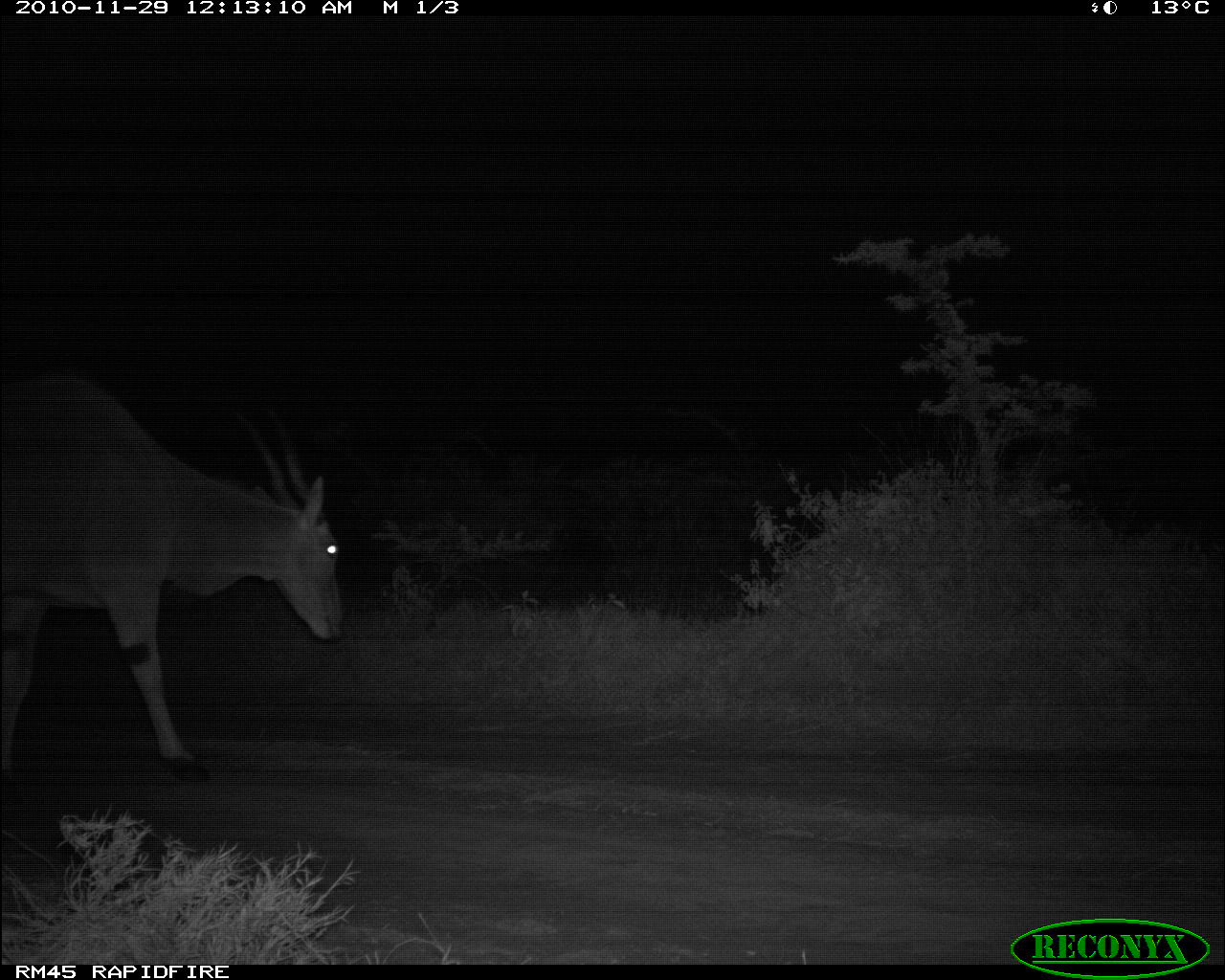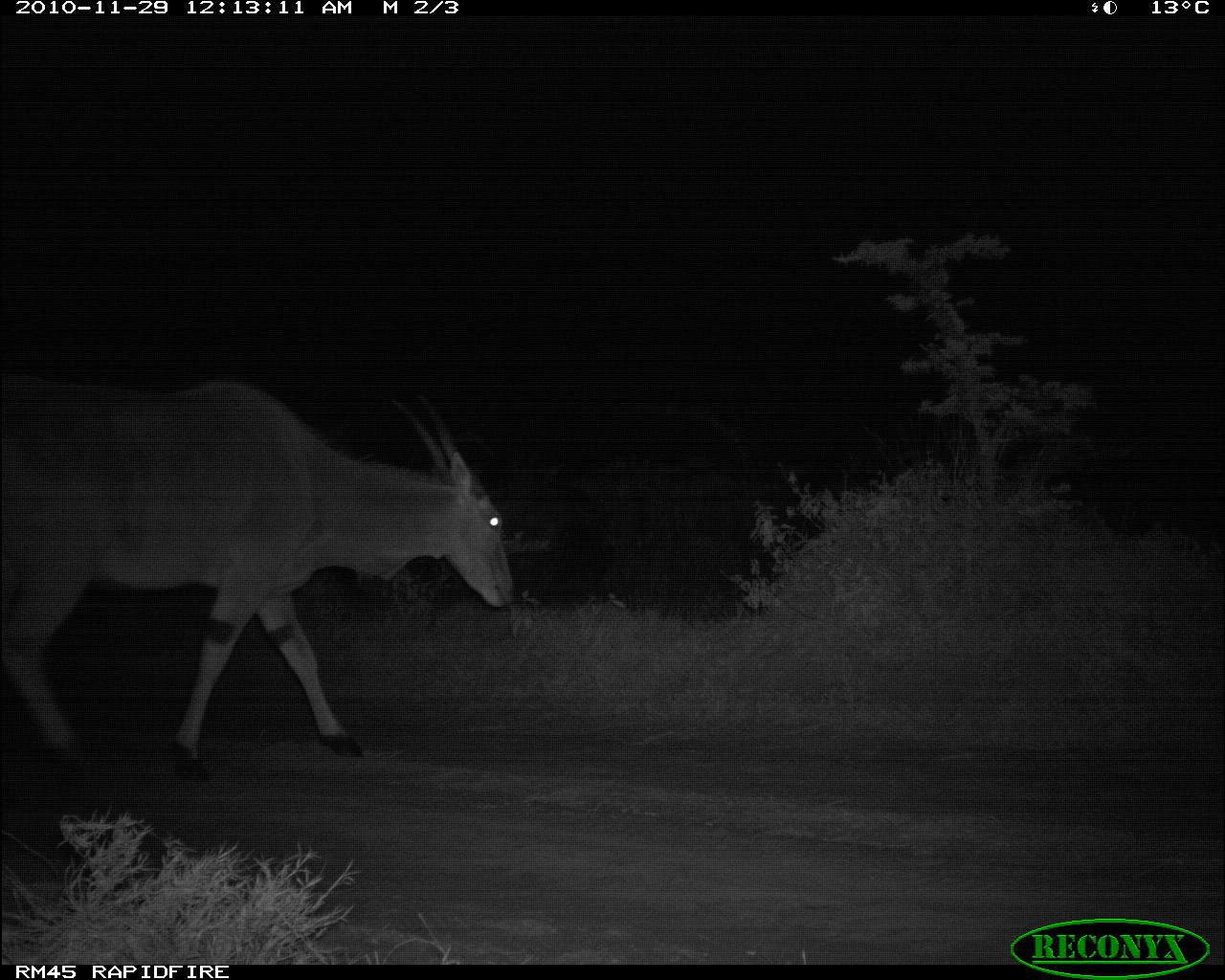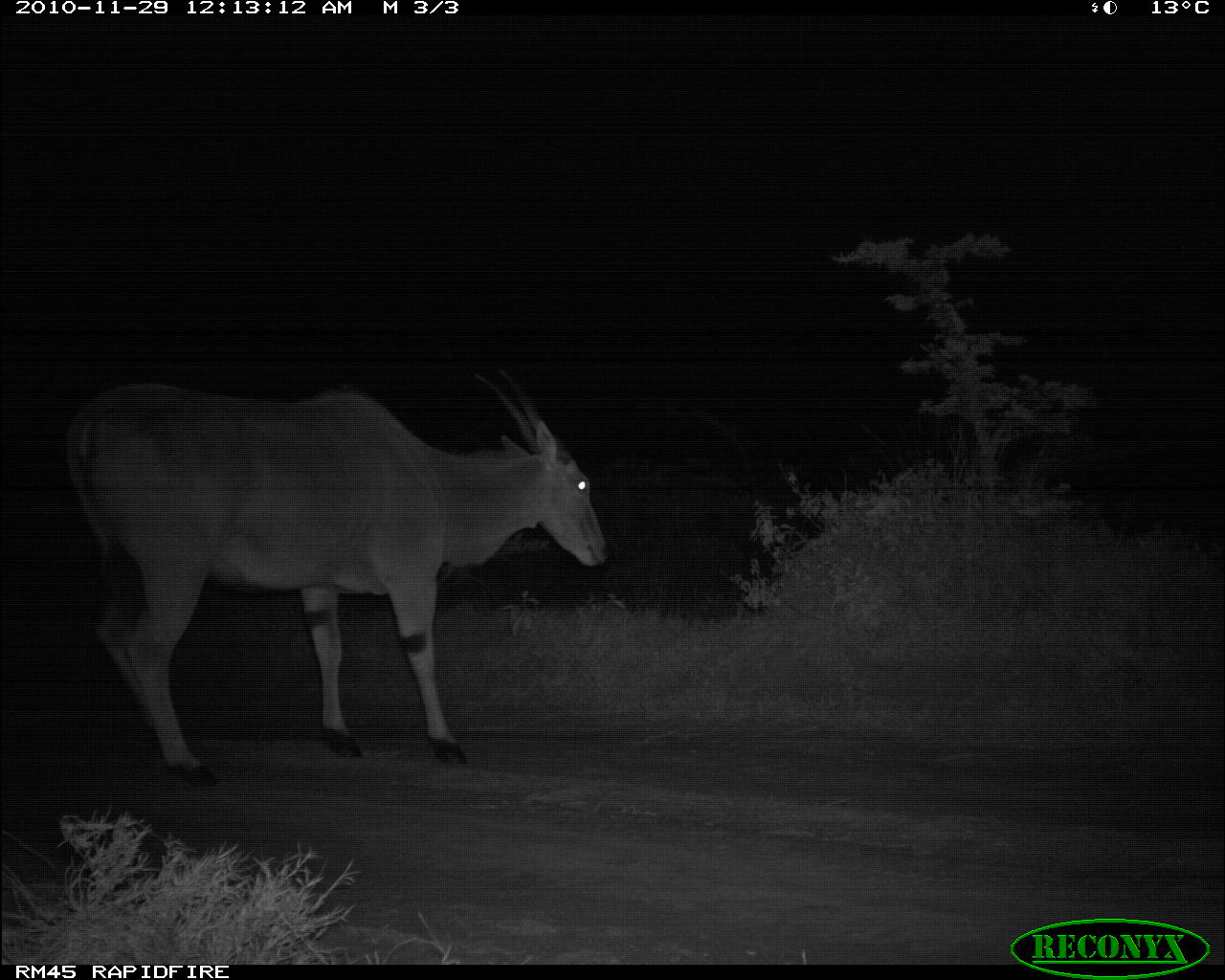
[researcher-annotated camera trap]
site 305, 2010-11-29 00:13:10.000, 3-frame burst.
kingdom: Animalia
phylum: Chordata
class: Mammalia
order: Artiodactyla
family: Bovidae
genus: Tragelaphus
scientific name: Tragelaphus oryx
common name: eland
Tragelaphus oryx (eland), count 1.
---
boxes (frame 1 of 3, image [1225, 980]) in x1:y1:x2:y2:
tragelaphus oryx: 1:364:344:809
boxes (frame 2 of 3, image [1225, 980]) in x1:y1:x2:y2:
tragelaphus oryx: 1:370:517:781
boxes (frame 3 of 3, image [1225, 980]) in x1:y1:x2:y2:
tragelaphus oryx: 59:360:619:786